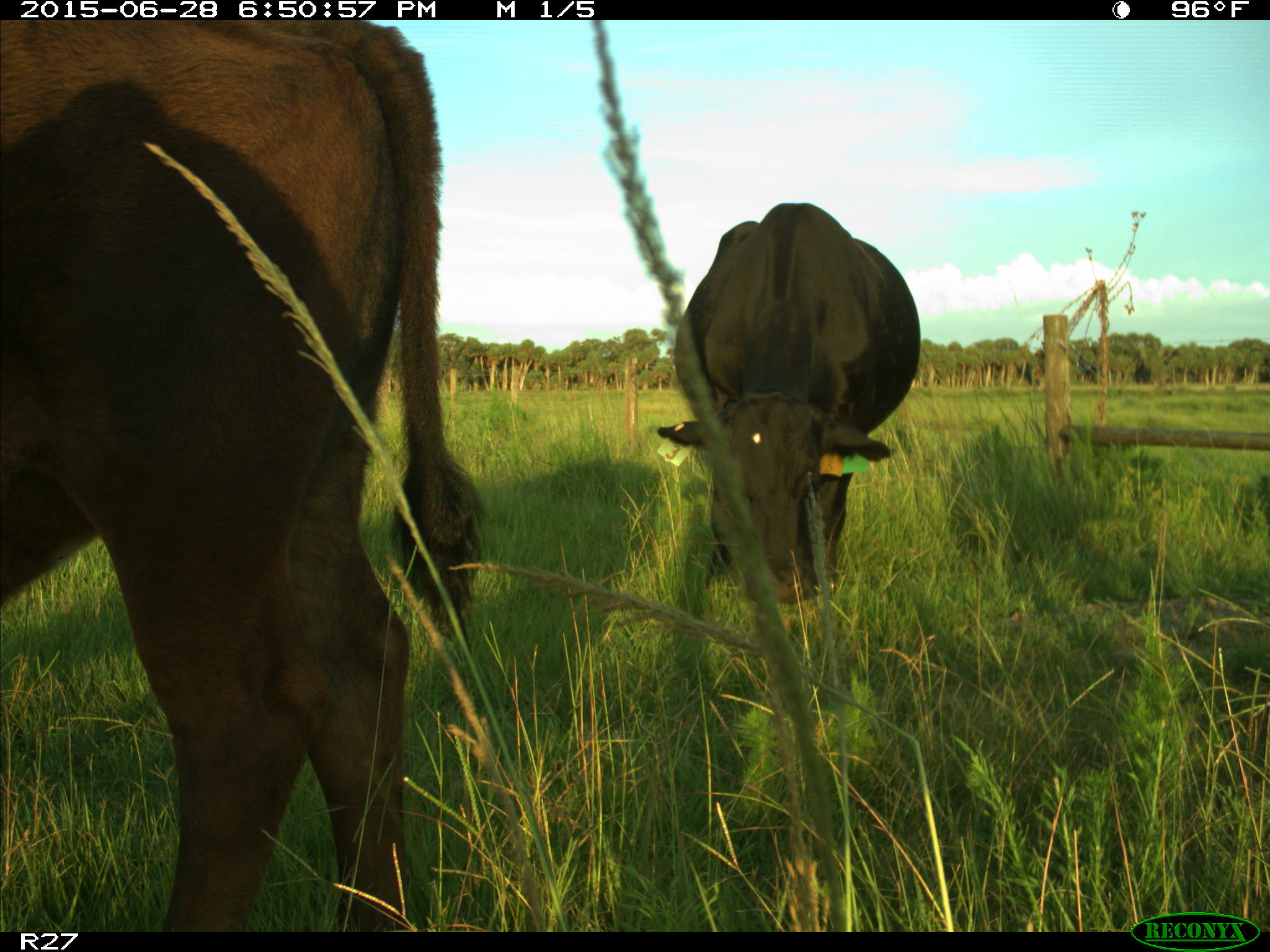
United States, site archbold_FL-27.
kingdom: Animalia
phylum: Chordata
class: Mammalia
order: Artiodactyla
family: Bovidae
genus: Bos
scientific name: Bos taurus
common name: domestic cow